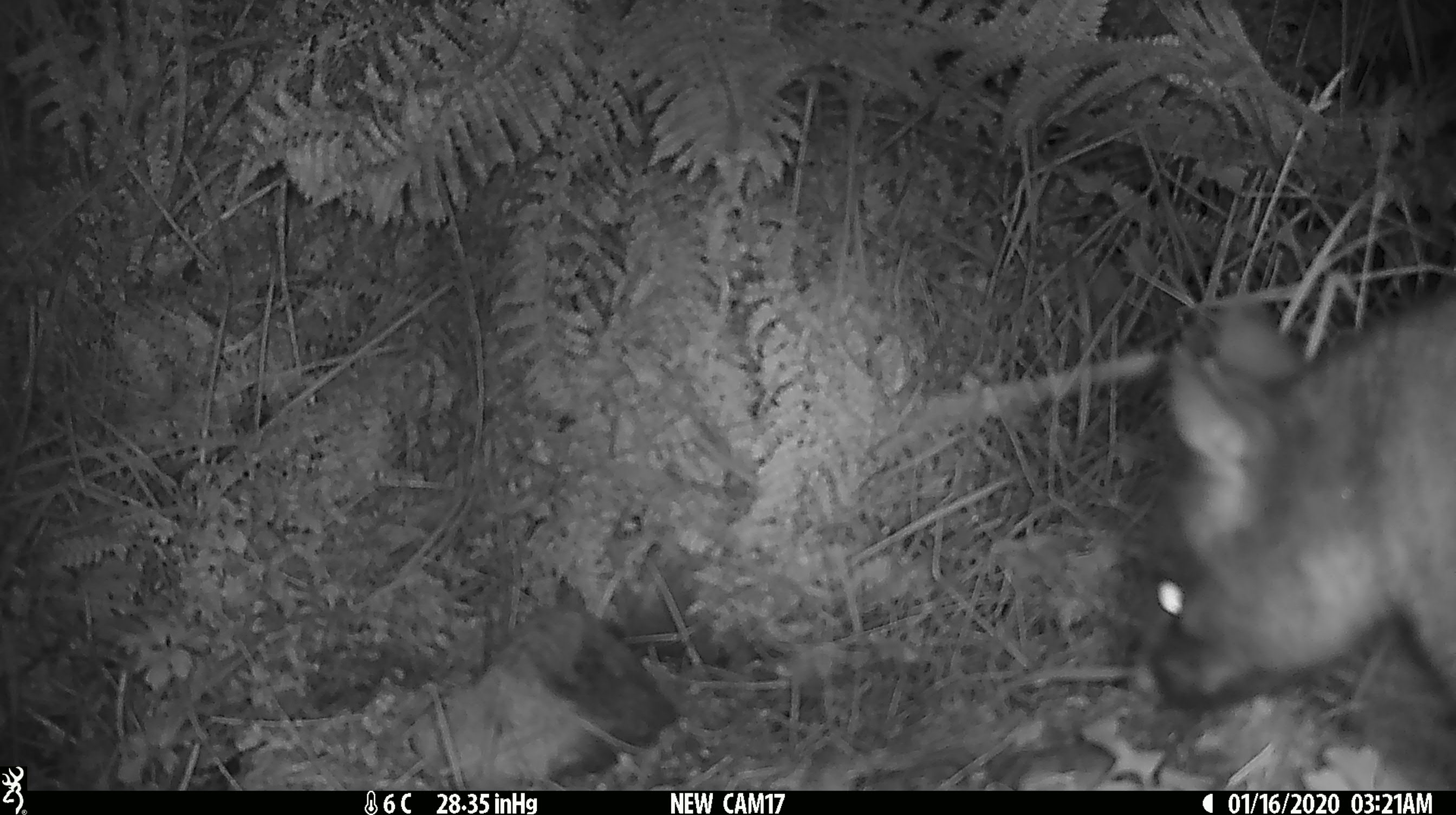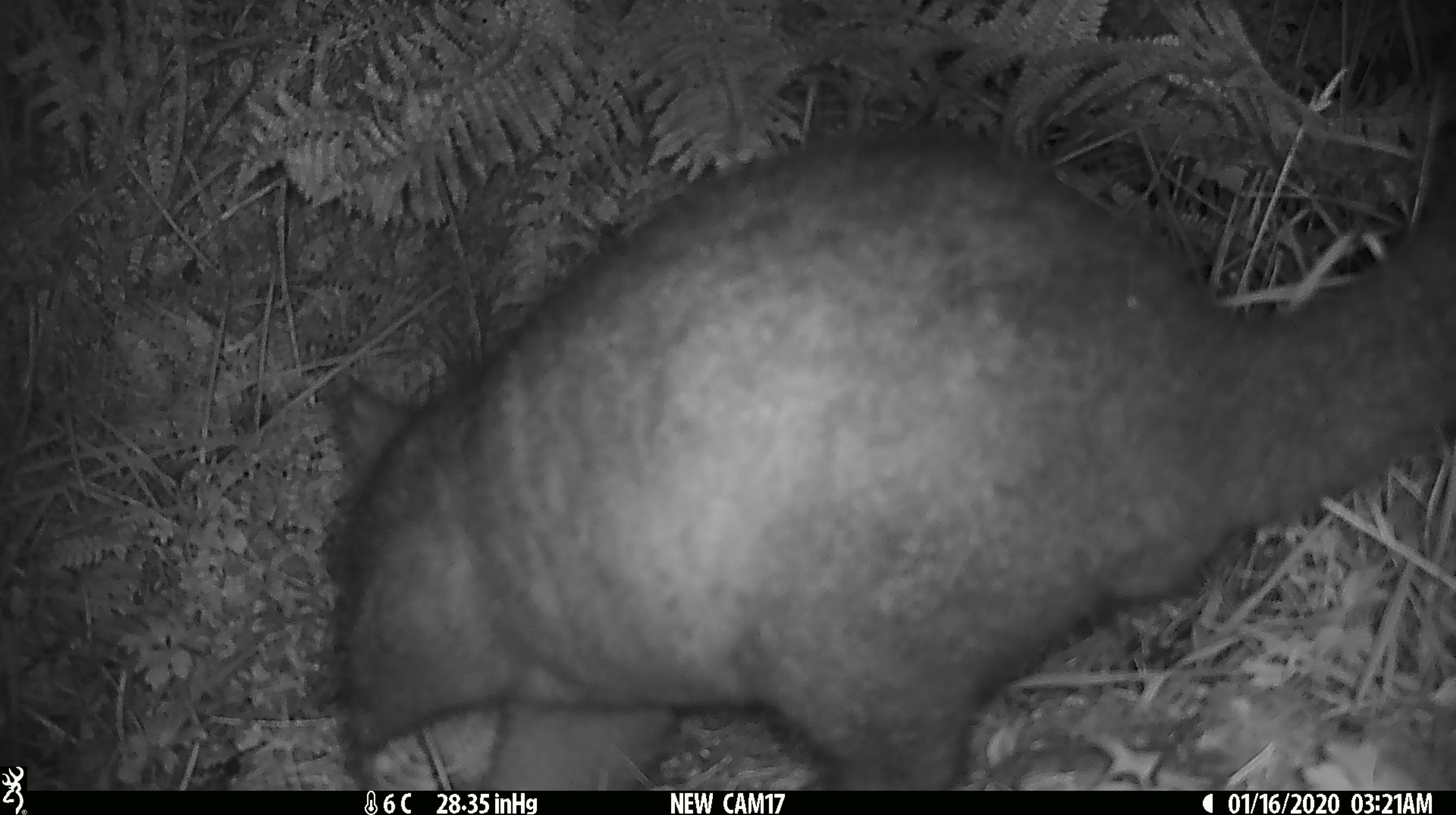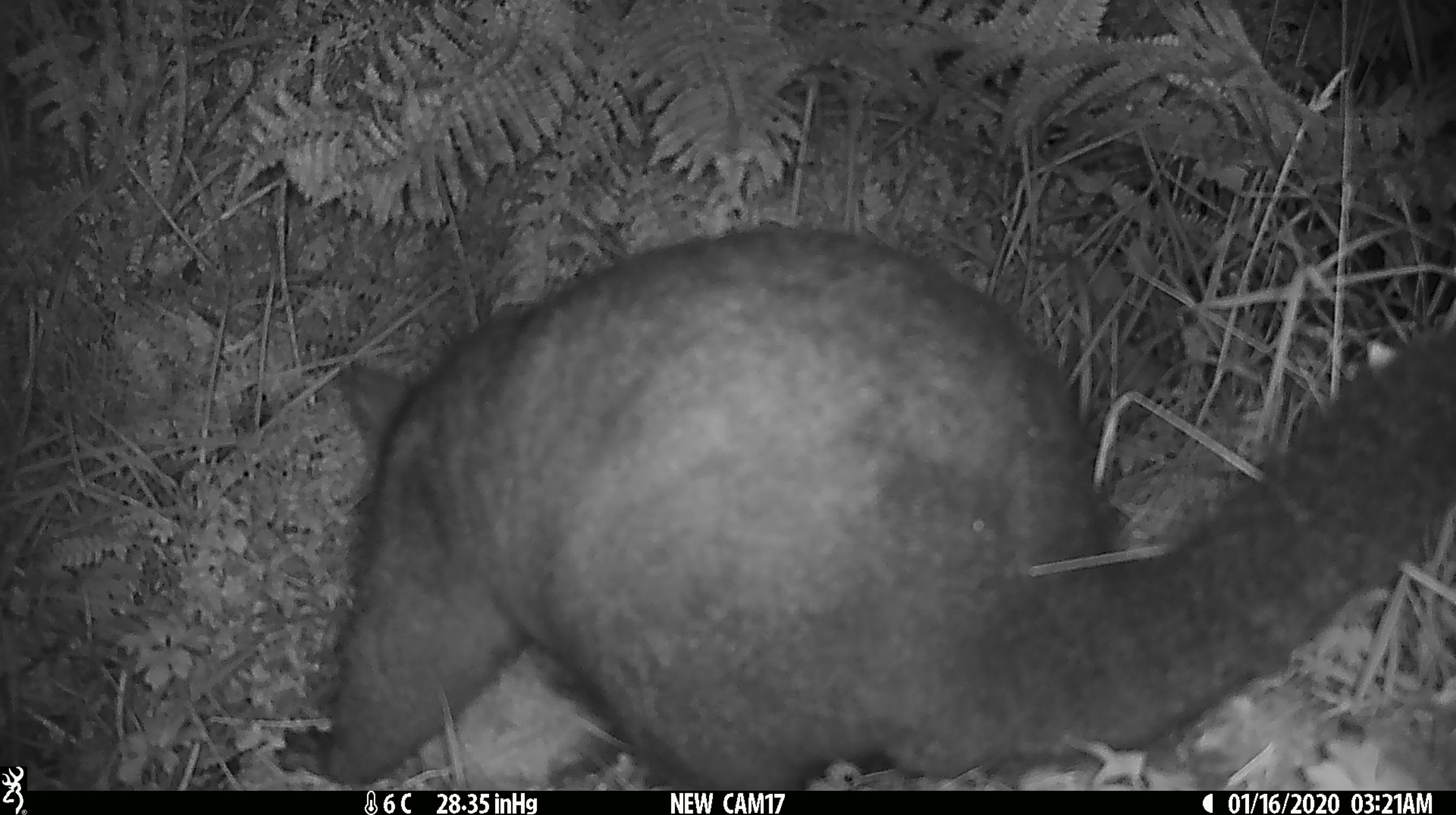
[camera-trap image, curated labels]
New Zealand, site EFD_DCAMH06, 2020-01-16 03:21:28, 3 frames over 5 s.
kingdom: Animalia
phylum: Chordata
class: Mammalia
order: Diprotodontia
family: Phalangeridae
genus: Trichosurus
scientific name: Trichosurus vulpecula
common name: common brushtail possum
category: possum